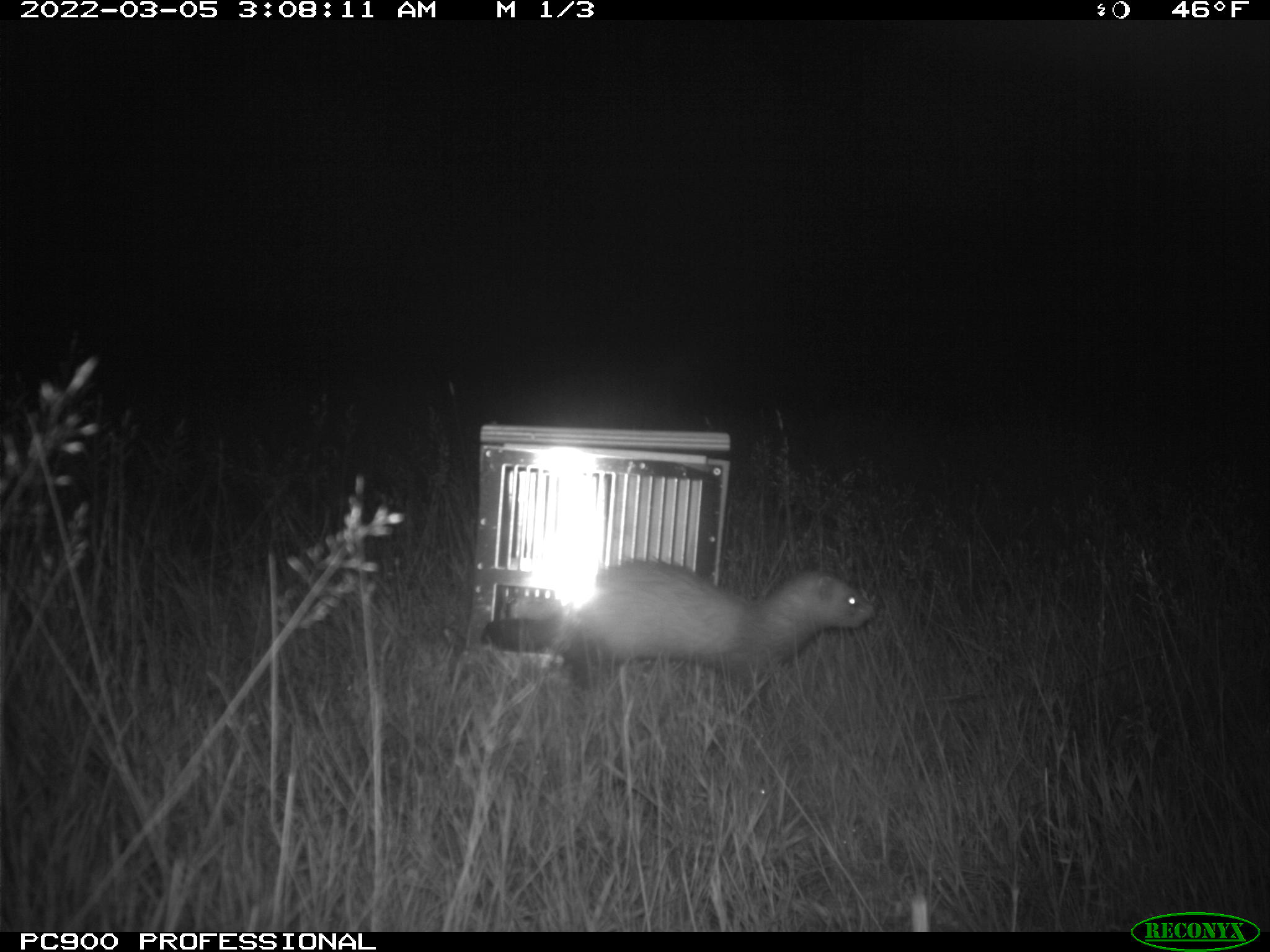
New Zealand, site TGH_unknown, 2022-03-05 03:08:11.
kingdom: Animalia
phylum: Chordata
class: Mammalia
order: Carnivora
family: Mustelidae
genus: Mustela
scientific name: Mustela furo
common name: ferret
Ferret (Mustela furo).